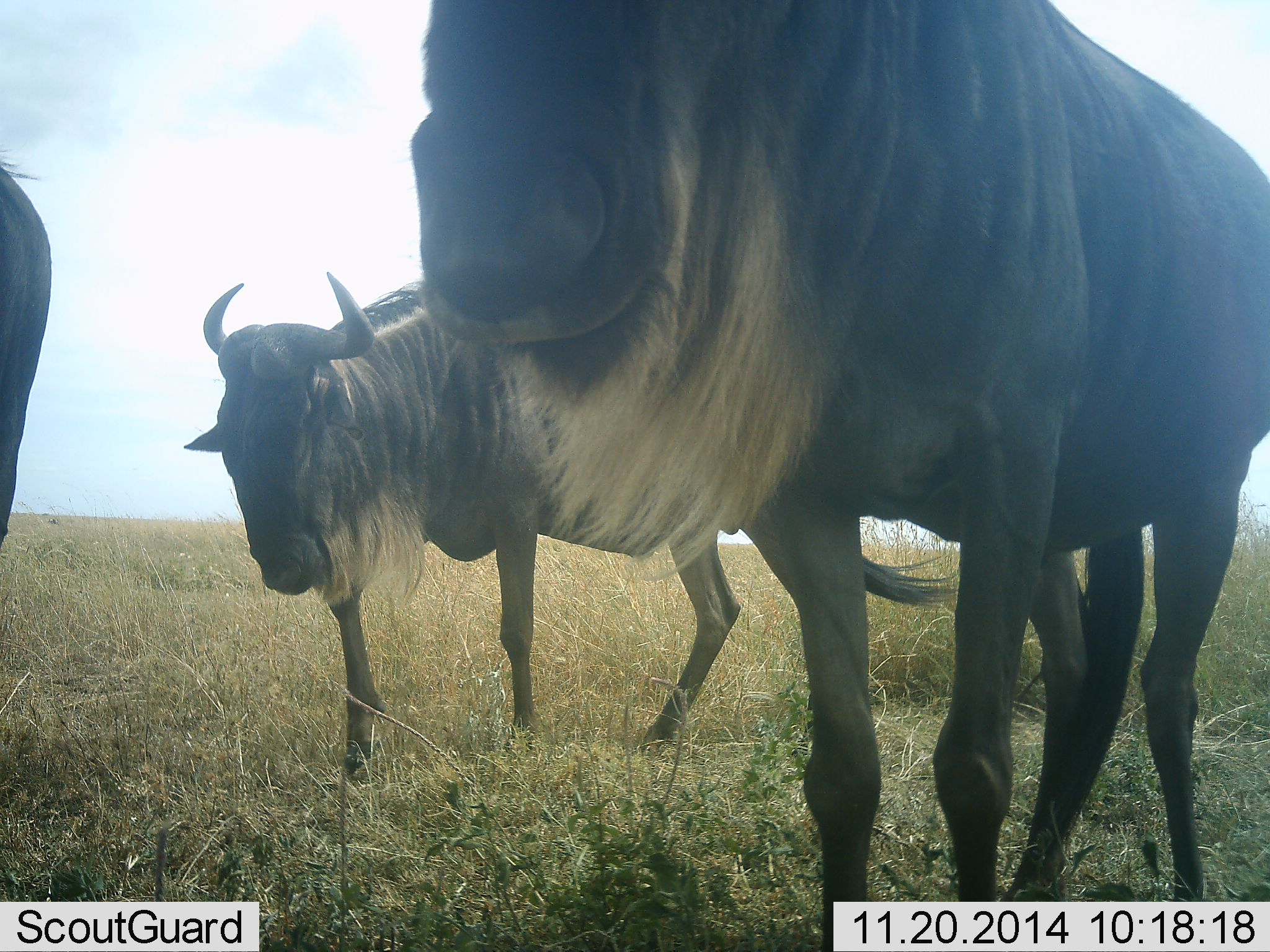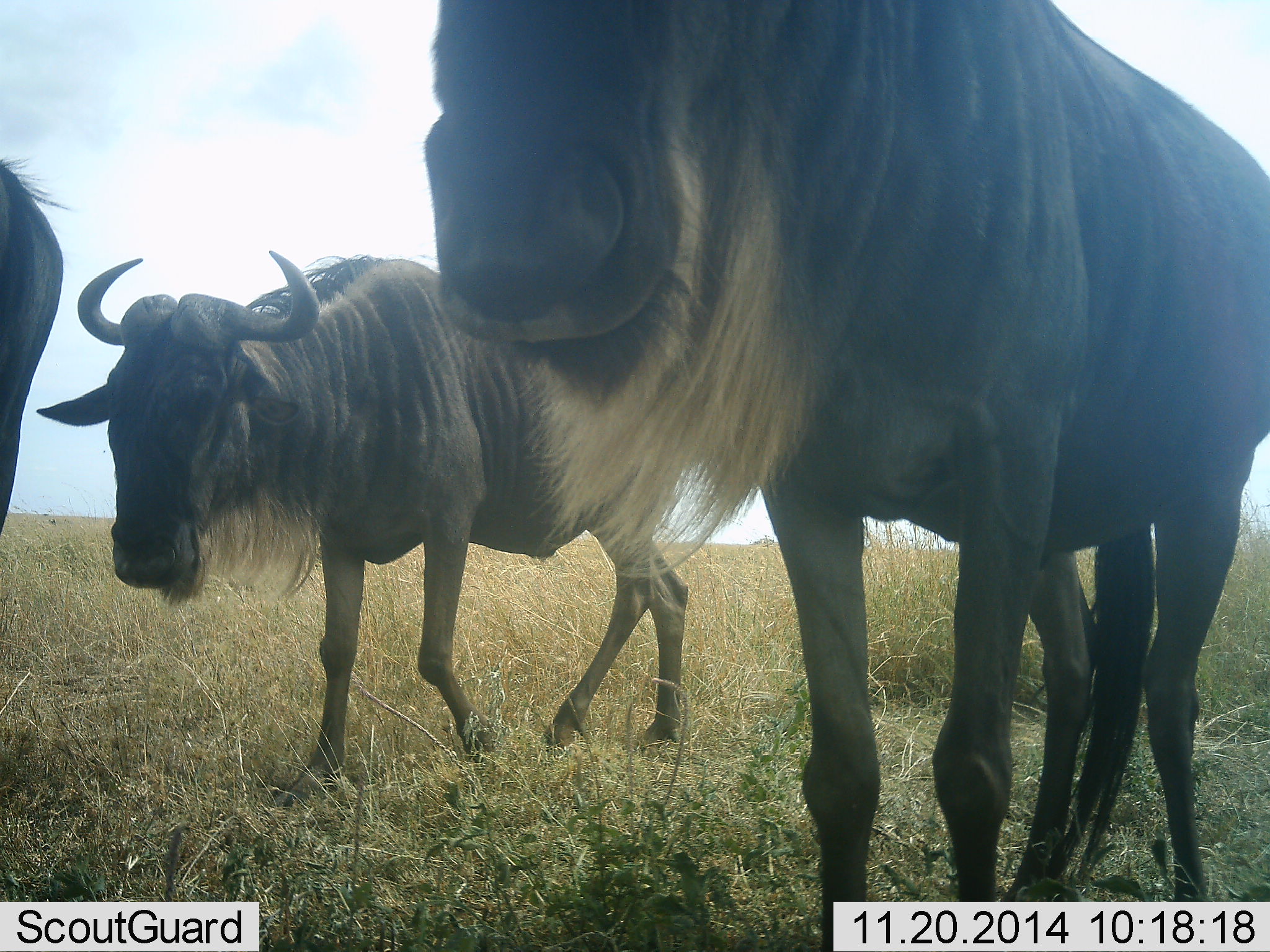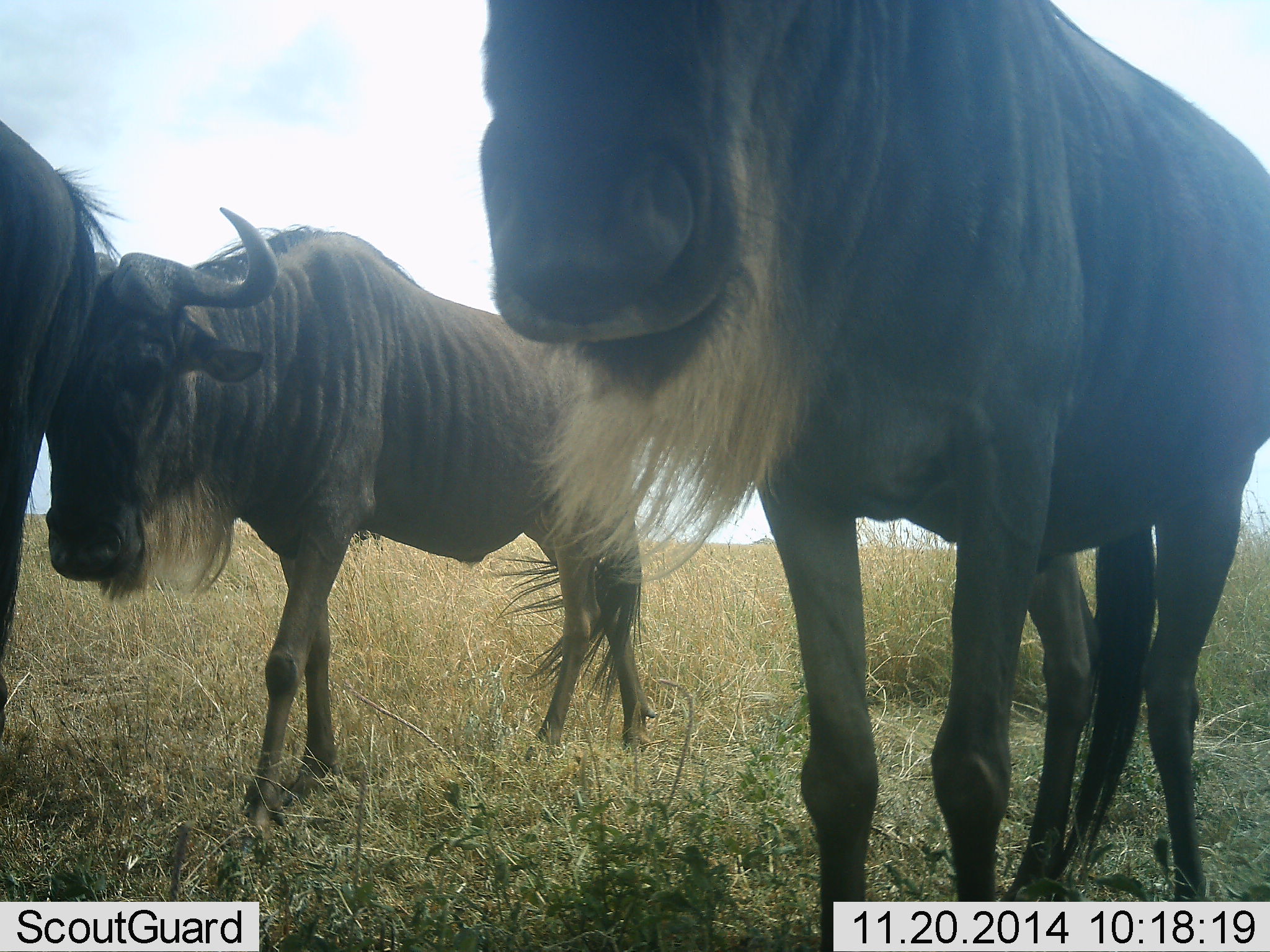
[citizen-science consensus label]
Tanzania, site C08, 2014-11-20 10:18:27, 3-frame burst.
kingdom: Animalia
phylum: Chordata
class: Mammalia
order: Artiodactyla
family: Bovidae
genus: Connochaetes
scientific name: Connochaetes taurinus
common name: blue wildebeest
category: wildebeest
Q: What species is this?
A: Wildebeest (blue wildebeest) (Connochaetes taurinus).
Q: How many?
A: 3.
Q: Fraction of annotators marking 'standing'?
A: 40%.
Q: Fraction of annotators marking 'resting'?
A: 0%.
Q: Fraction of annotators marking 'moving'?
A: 90%.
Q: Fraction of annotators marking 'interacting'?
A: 0%.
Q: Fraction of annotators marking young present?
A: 0%.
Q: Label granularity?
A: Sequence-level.